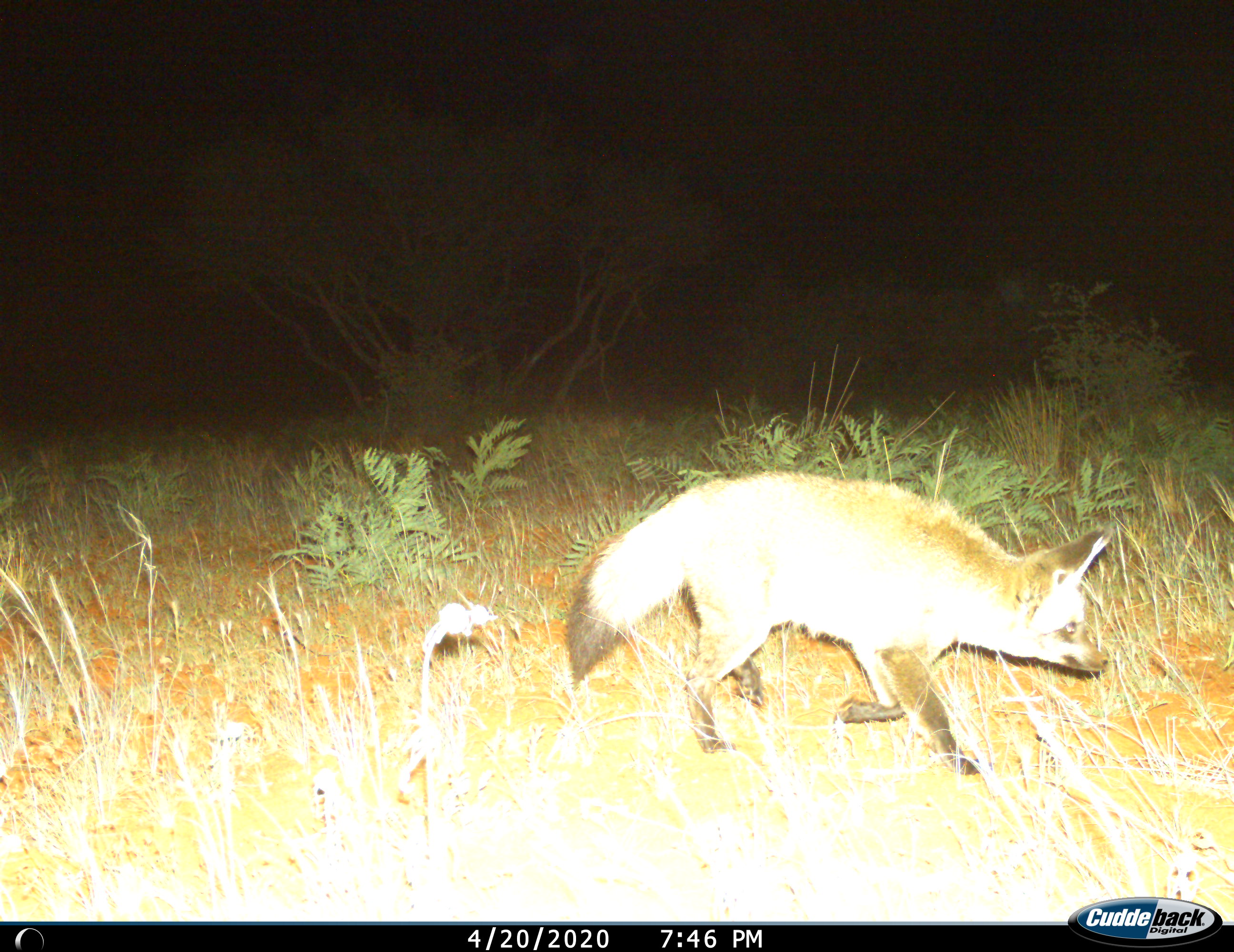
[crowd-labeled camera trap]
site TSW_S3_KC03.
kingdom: Animalia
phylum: Chordata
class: Mammalia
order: Carnivora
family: Canidae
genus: Otocyon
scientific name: Otocyon megalotis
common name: bat-eared fox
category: foxbateared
Foxbateared (bat-eared fox) (Otocyon megalotis), count 1. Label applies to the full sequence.